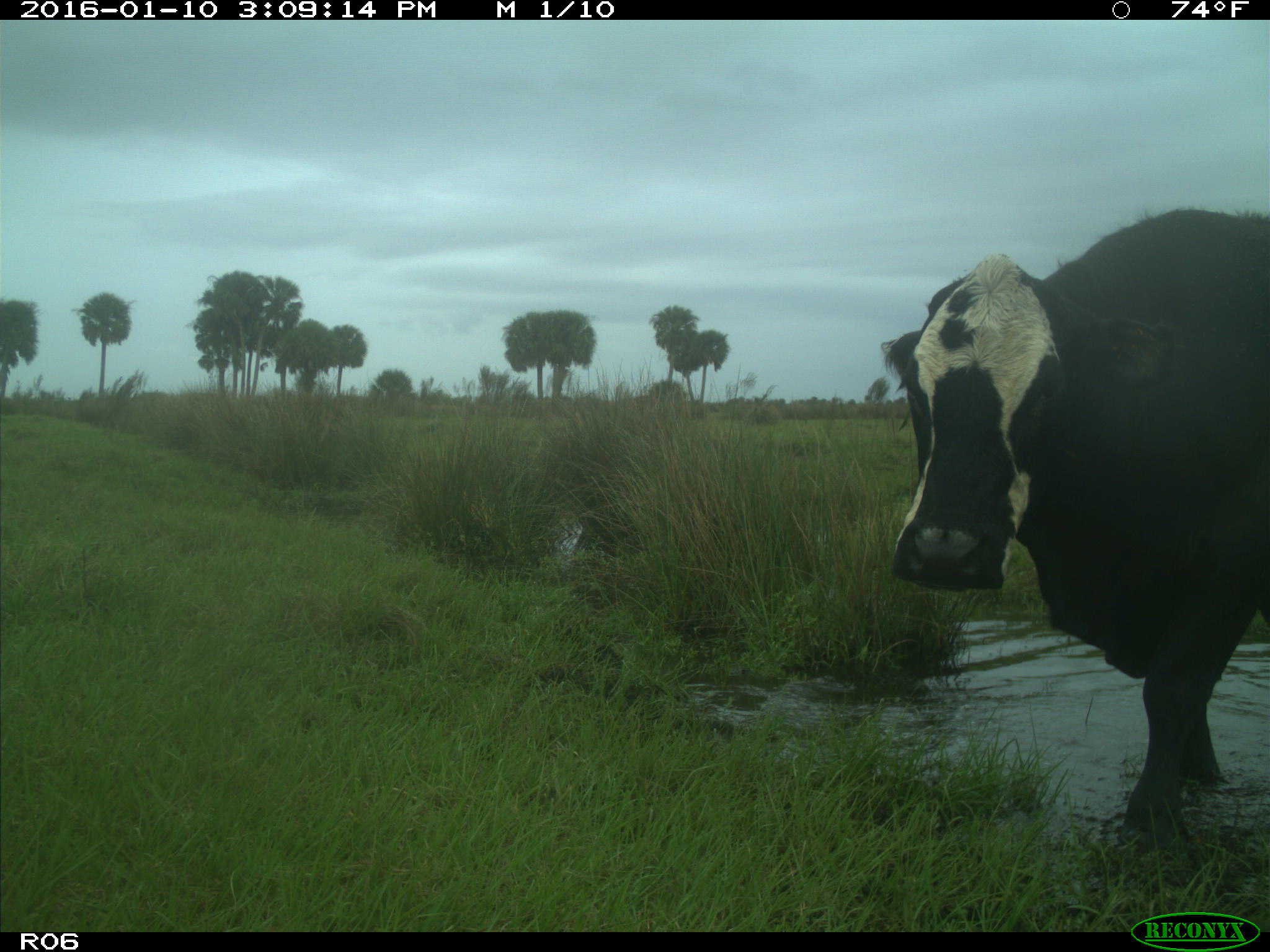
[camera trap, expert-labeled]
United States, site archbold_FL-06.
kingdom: Animalia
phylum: Chordata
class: Mammalia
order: Artiodactyla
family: Bovidae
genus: Bos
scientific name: Bos taurus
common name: domestic cow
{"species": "Bos taurus (domestic cow)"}